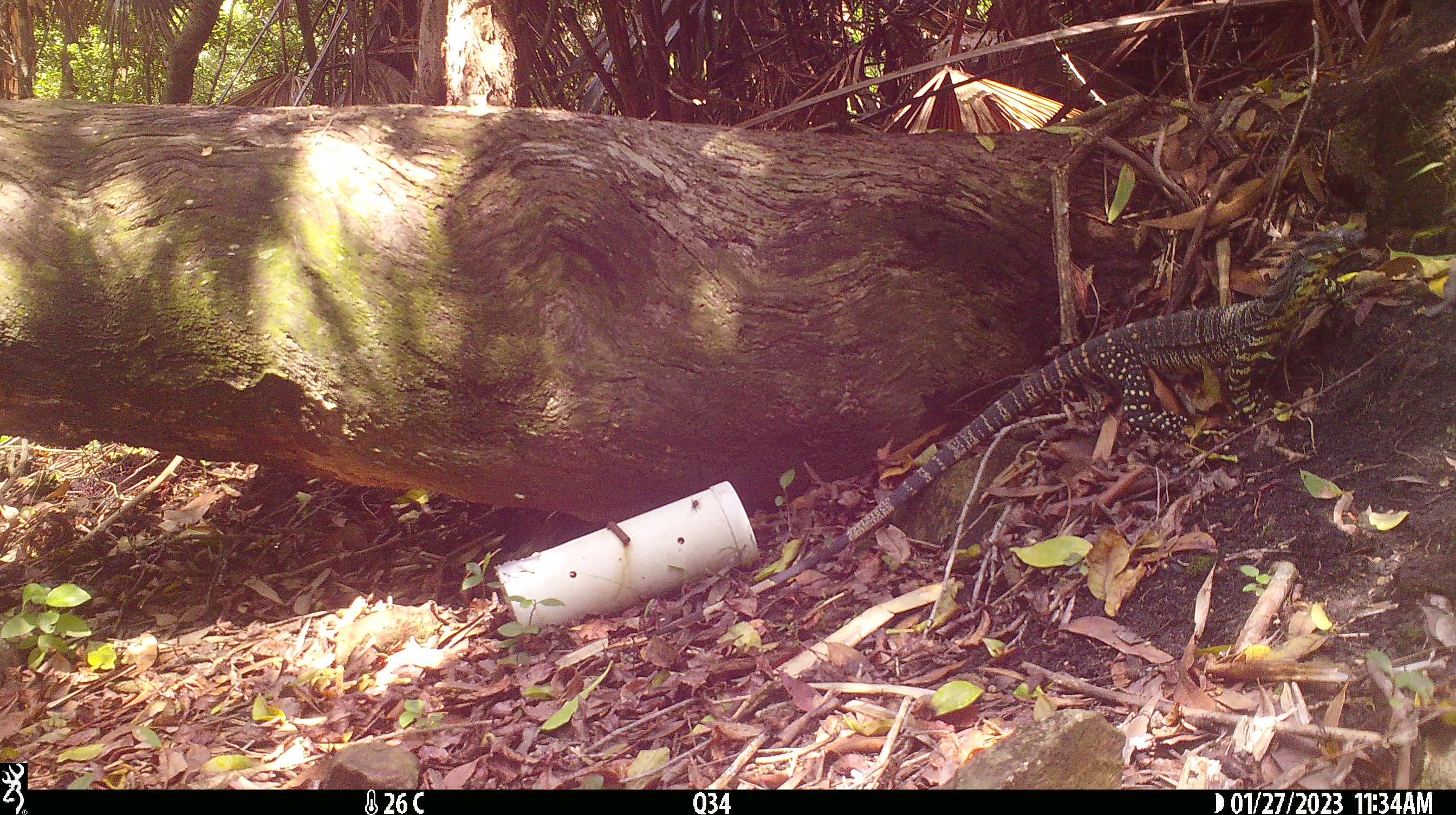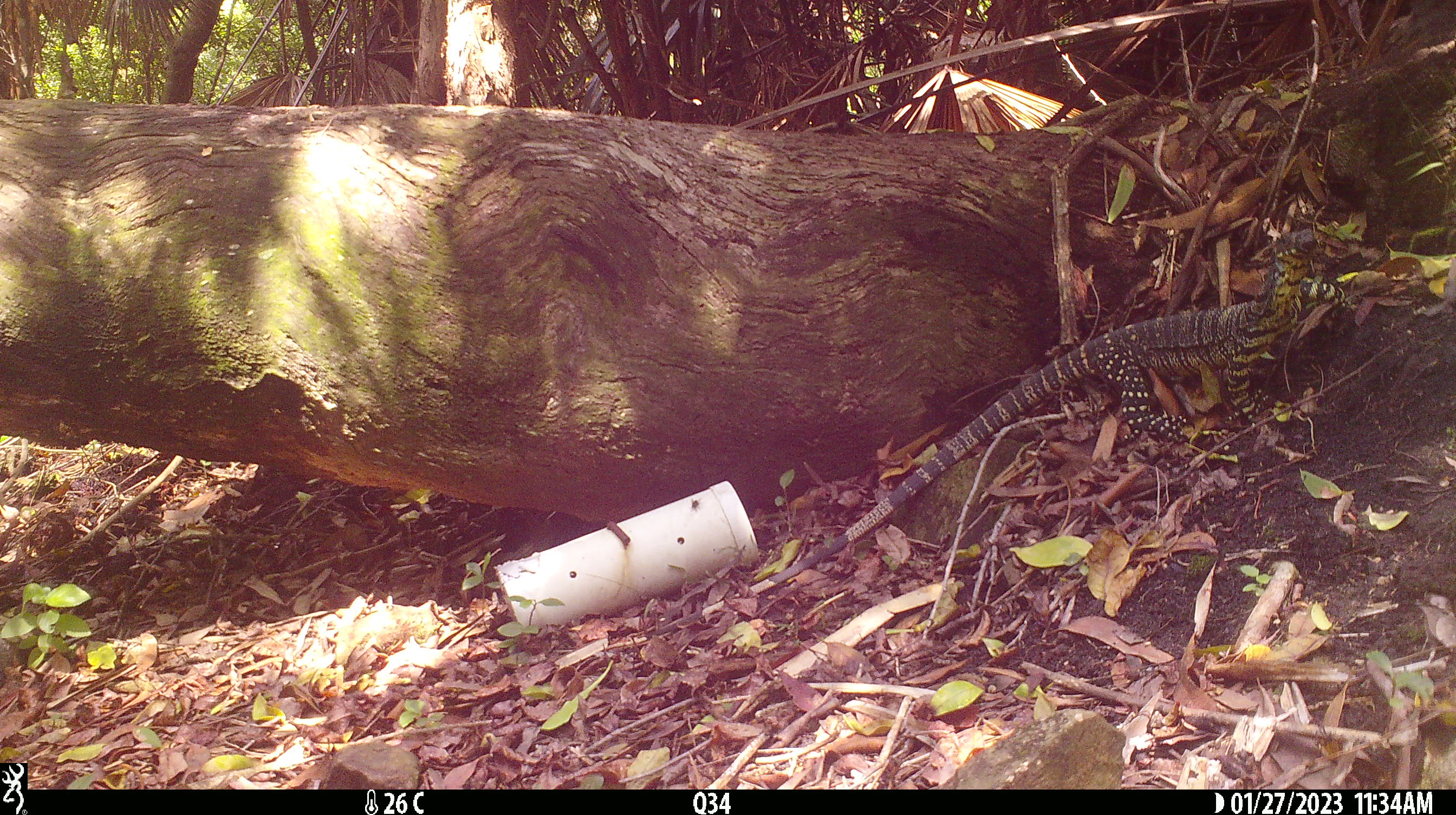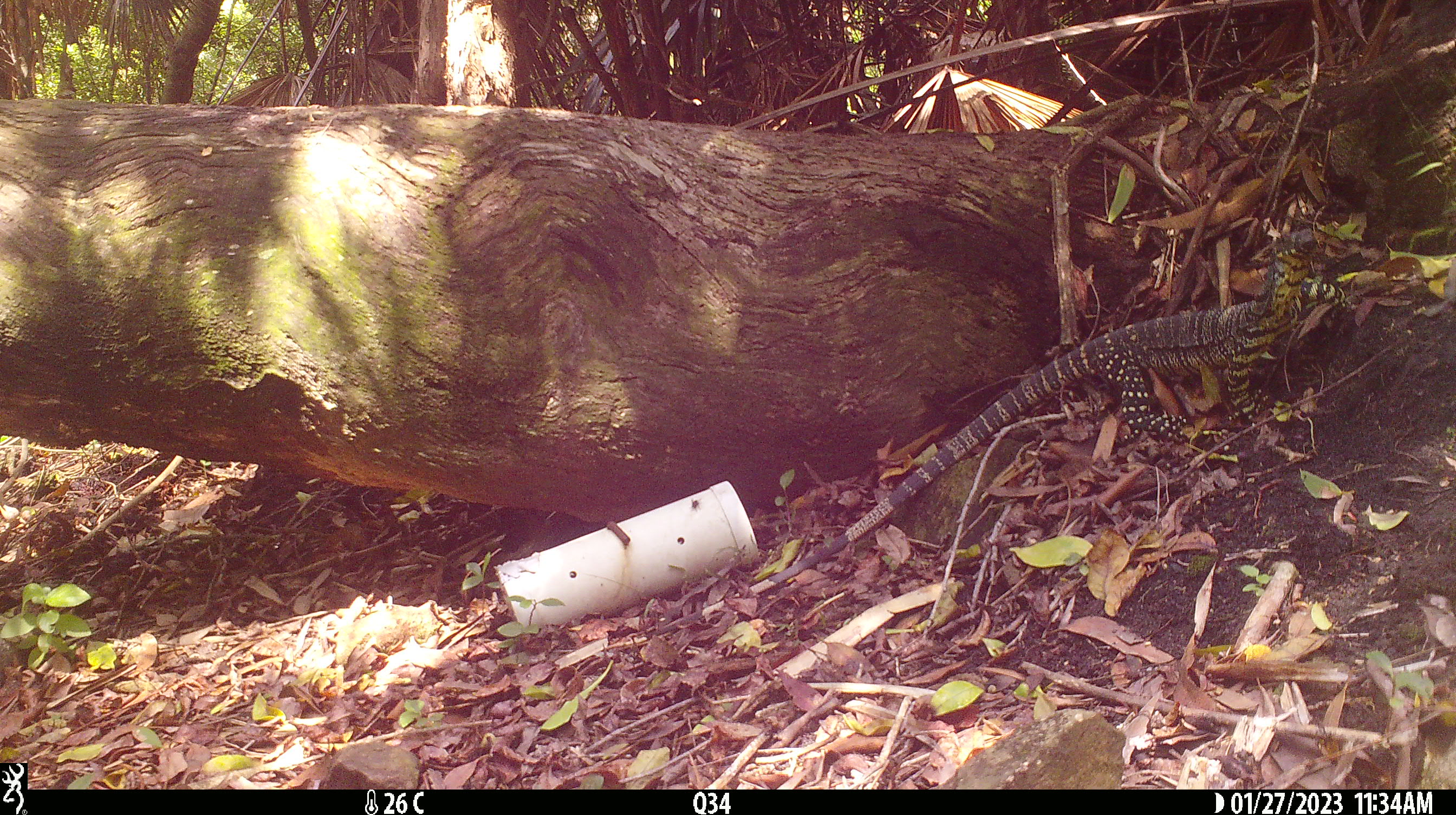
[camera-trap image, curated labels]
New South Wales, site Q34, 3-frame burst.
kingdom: Animalia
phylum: Chordata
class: Reptilia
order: Squamata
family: Varanidae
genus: Varanus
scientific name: Varanus varius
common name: lace monitor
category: goanna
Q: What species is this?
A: Goanna (lace monitor) (Varanus varius).